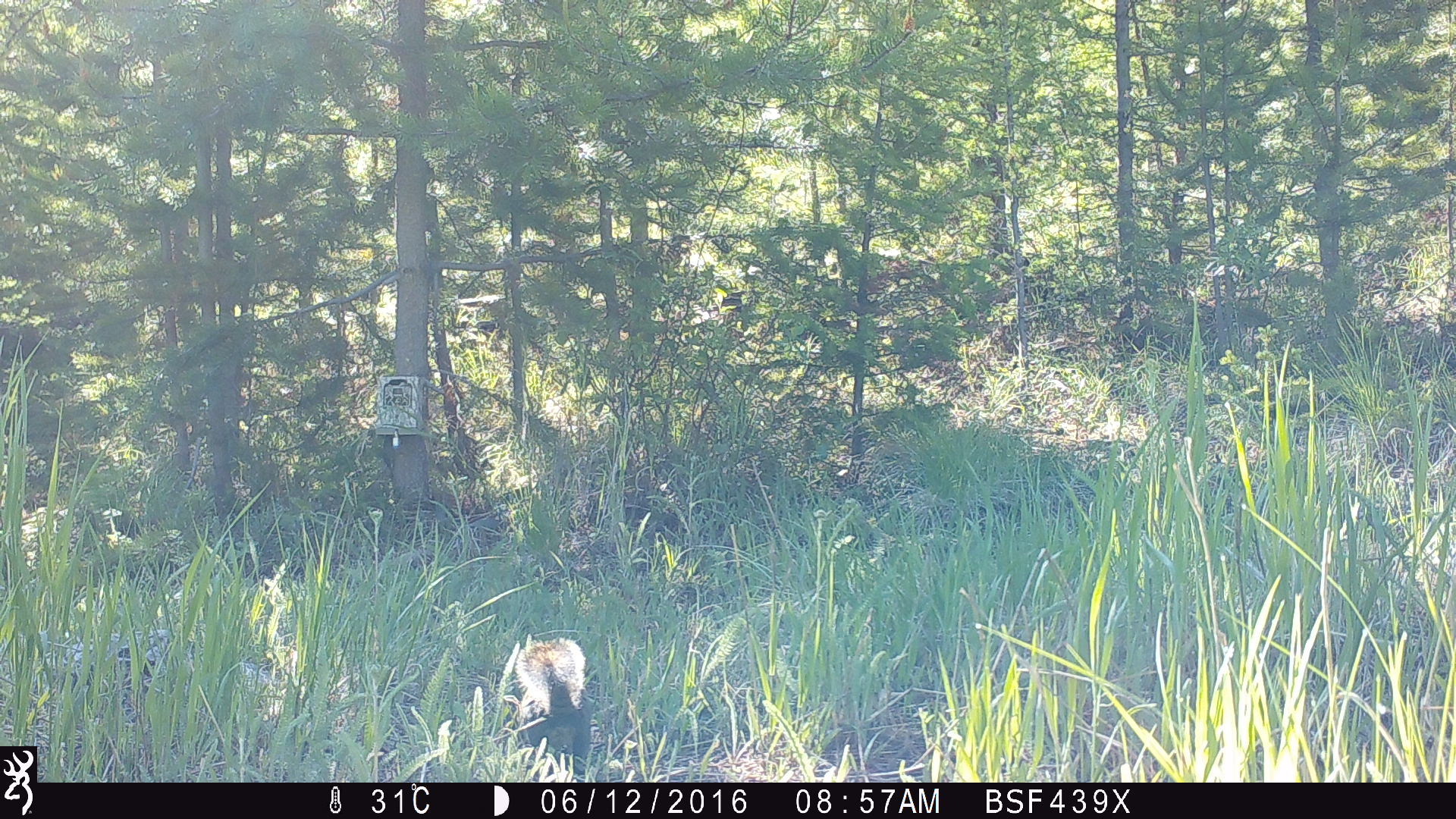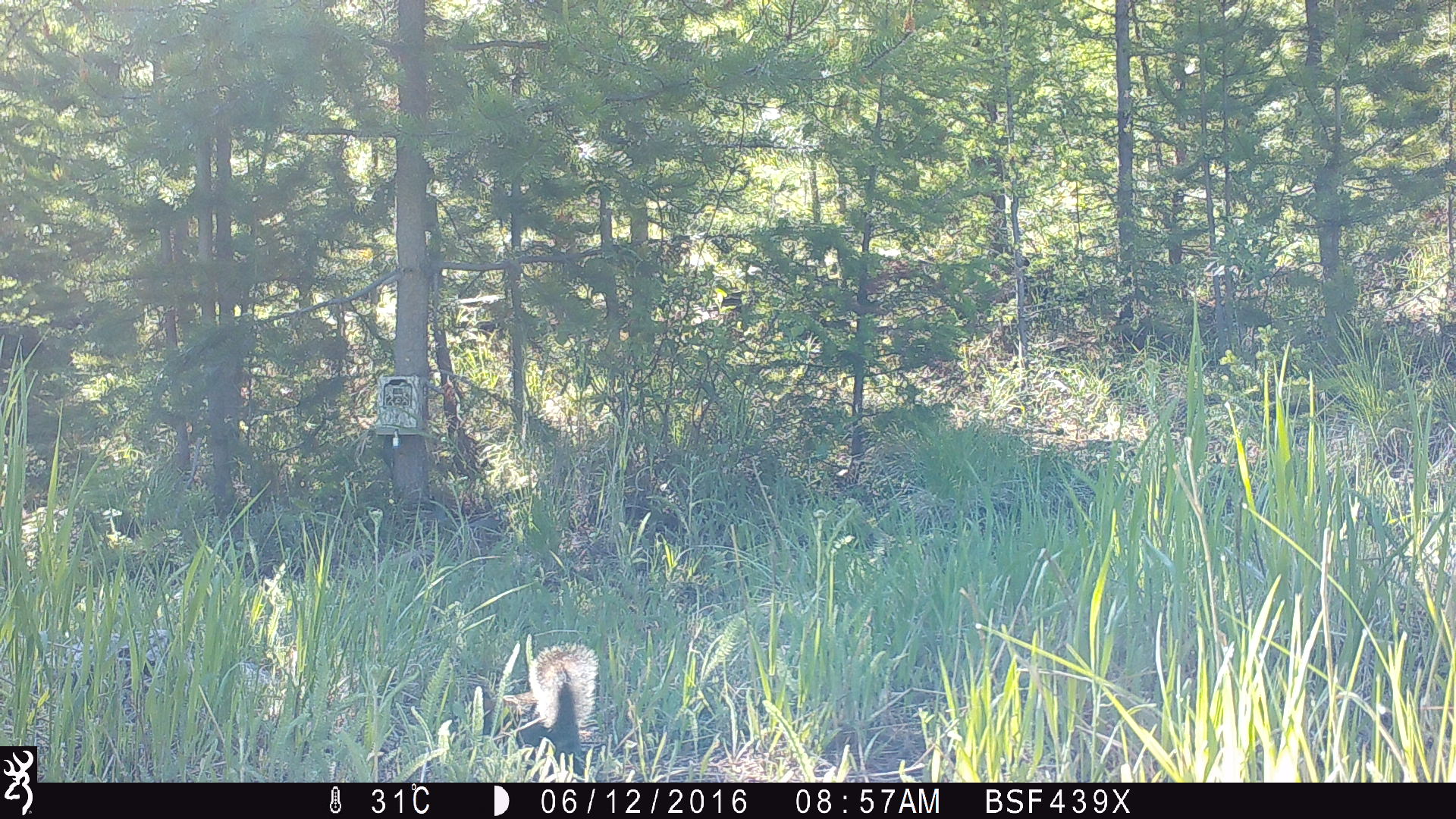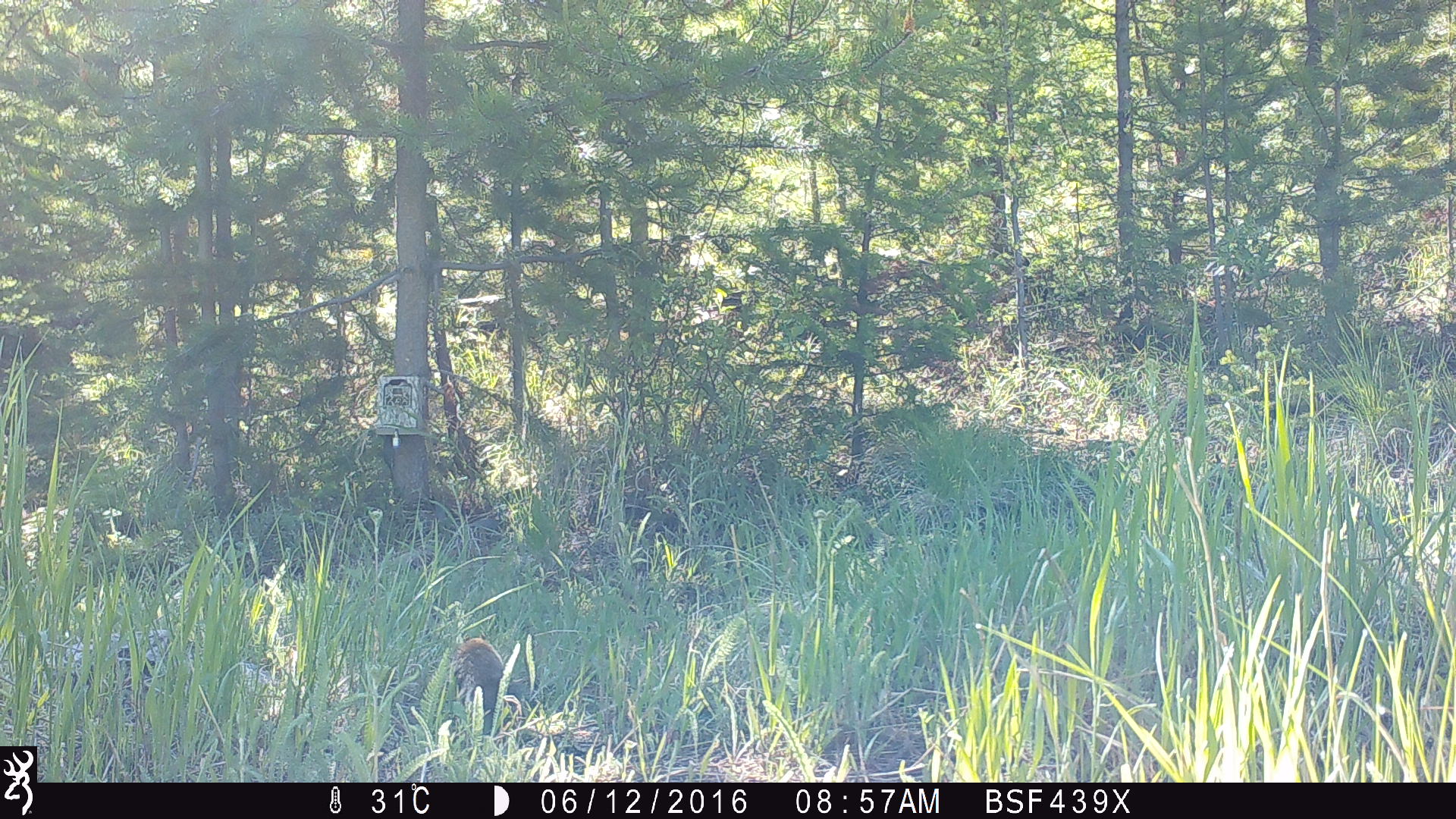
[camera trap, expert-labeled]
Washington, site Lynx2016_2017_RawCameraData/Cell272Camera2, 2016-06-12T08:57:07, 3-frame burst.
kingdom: Animalia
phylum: Chordata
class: Mammalia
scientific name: Mammalia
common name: small mammal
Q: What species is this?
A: Small mammal (Mammalia).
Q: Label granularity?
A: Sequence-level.